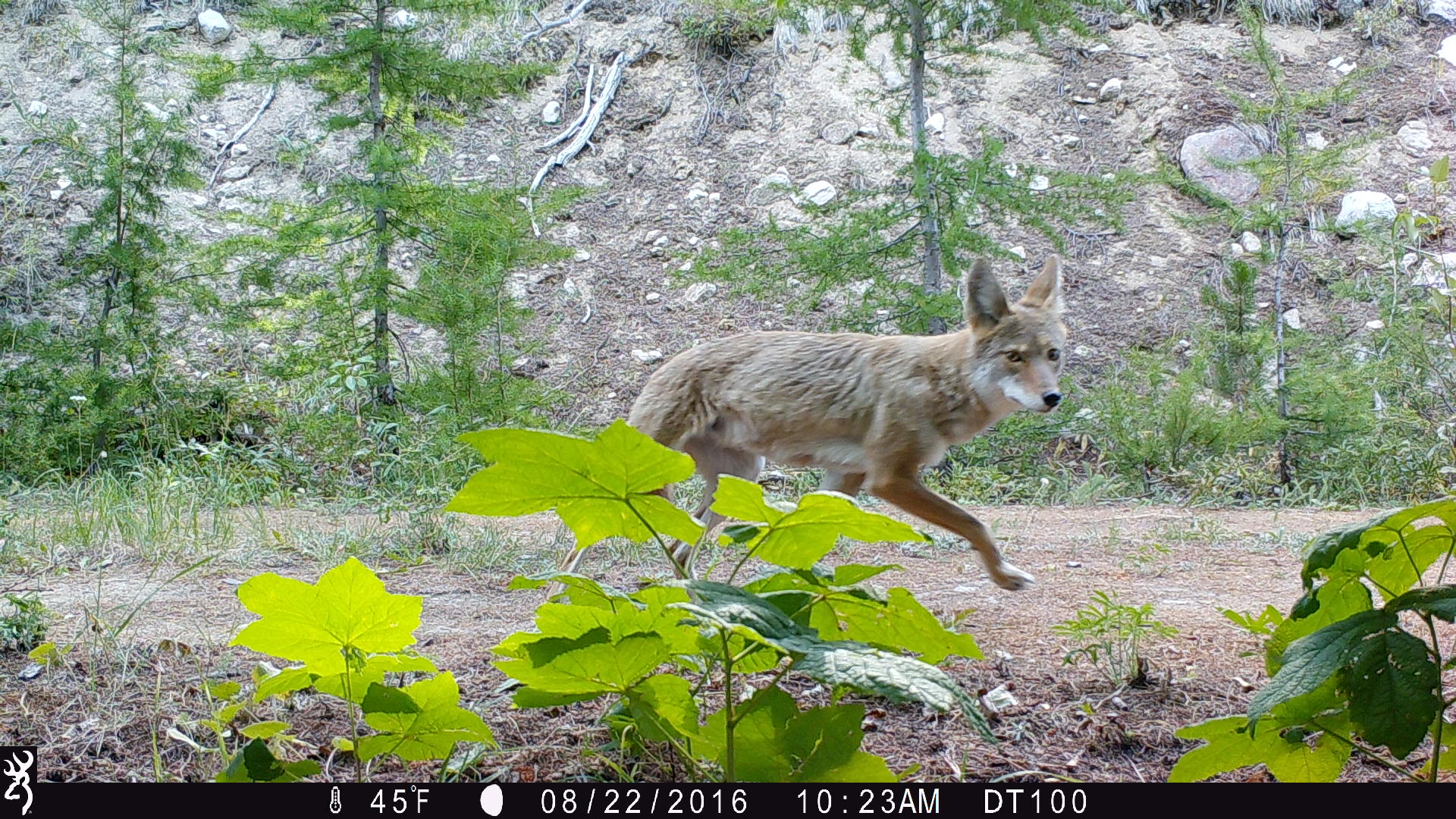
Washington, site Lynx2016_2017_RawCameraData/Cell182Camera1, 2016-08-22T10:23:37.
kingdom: Animalia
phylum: Chordata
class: Mammalia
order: Carnivora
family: Canidae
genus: Canis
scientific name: Canis latrans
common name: coyote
Canis latrans (coyote). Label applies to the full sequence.